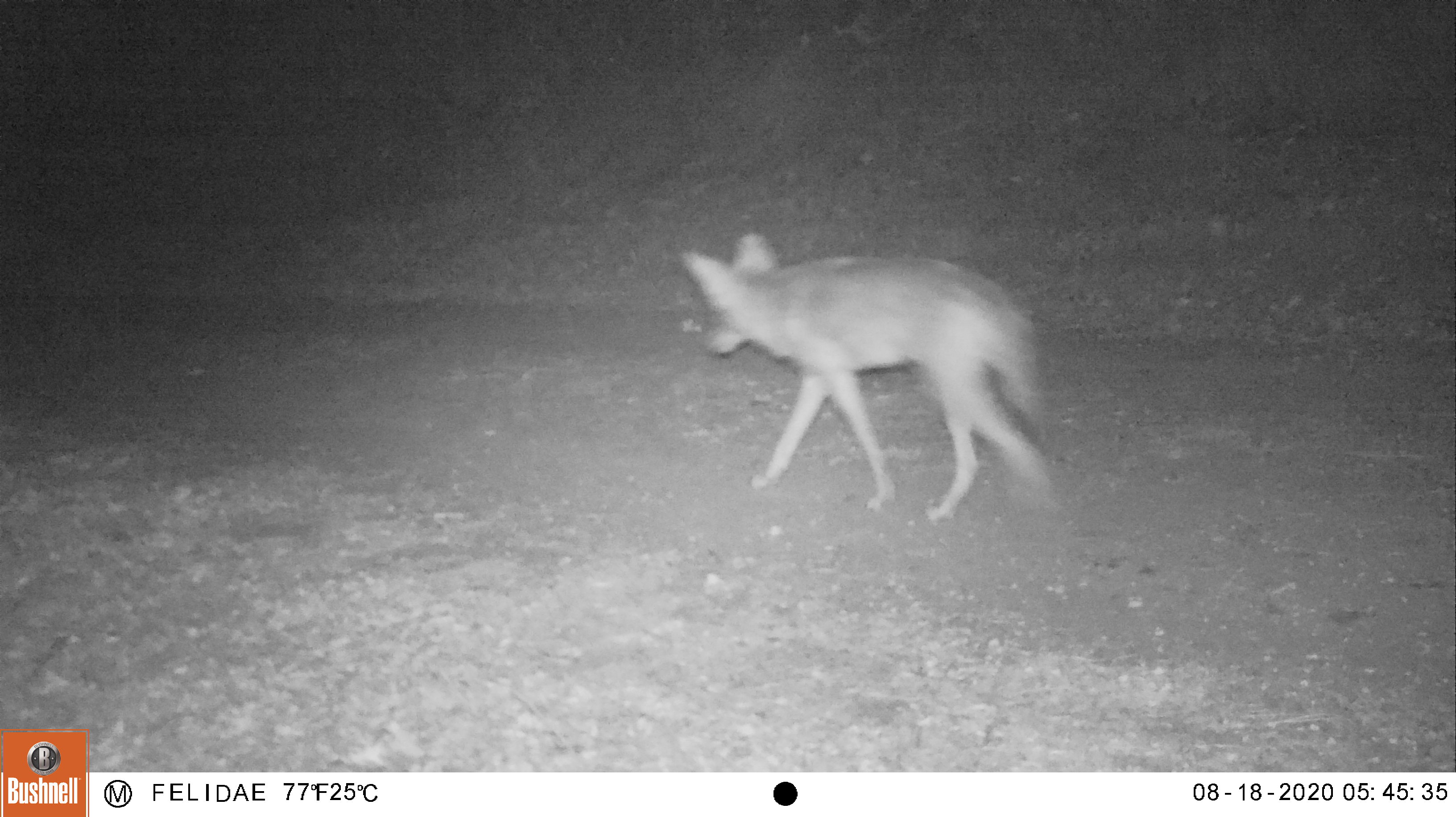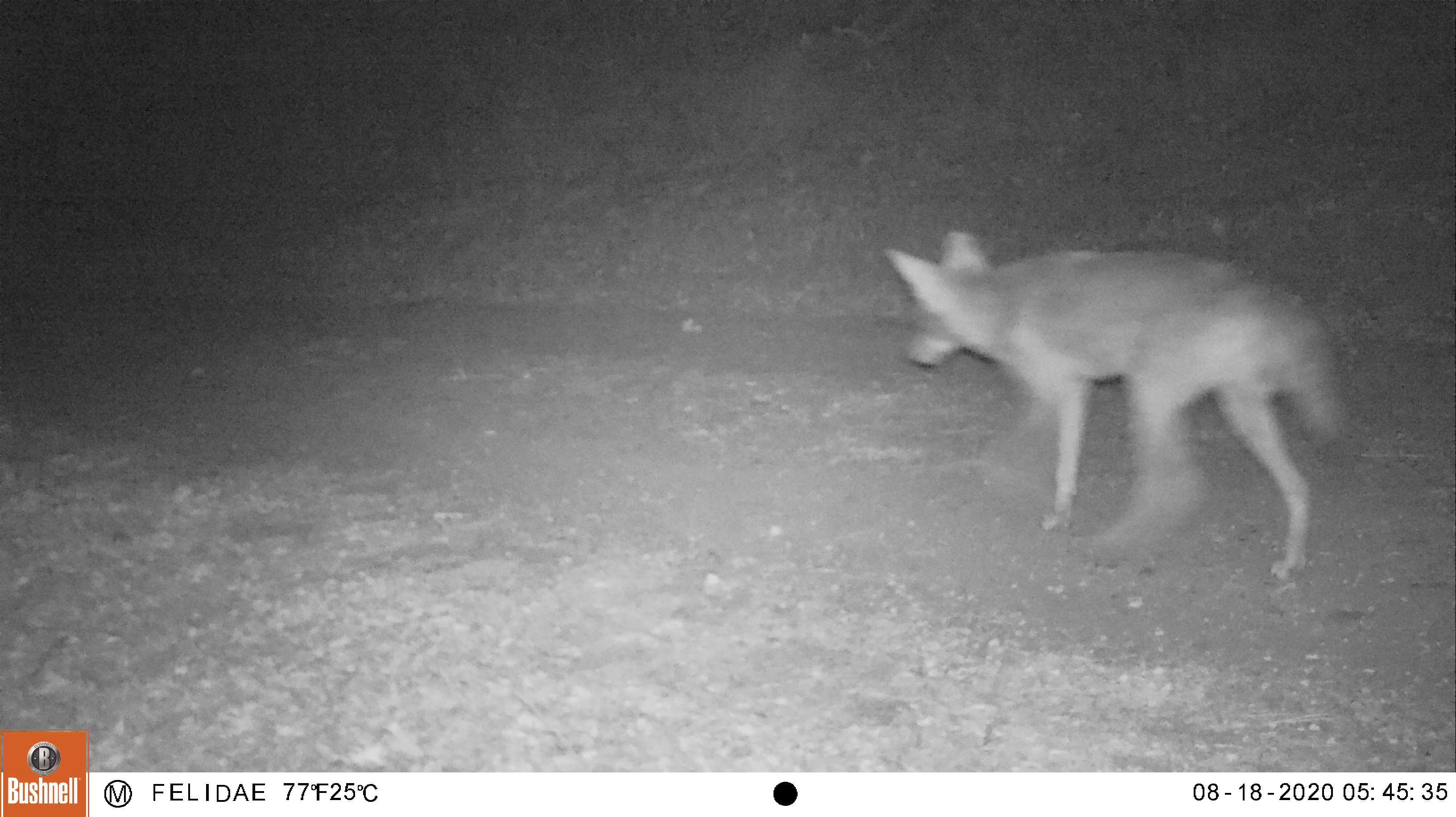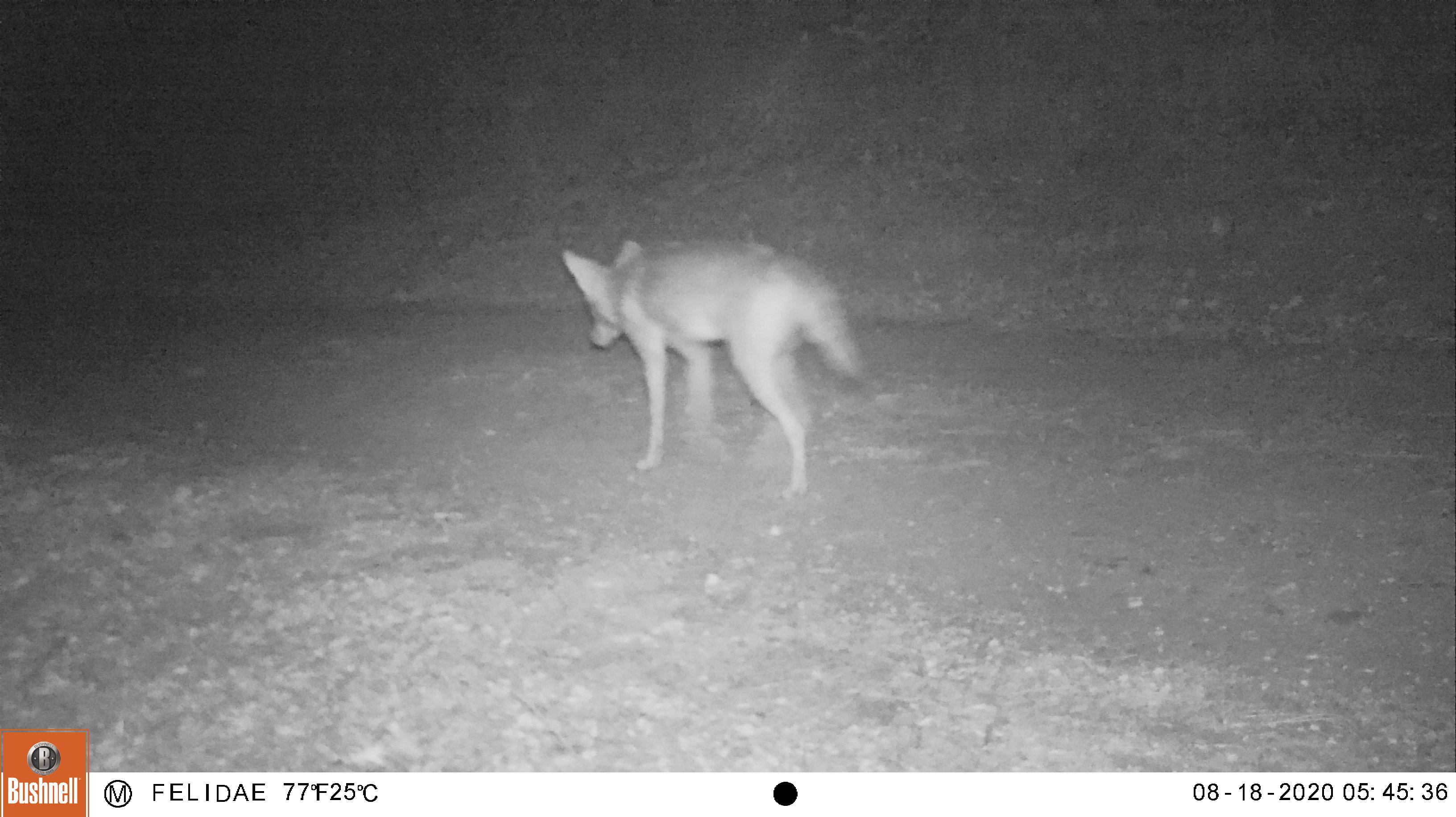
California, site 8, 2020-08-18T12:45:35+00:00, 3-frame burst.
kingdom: Animalia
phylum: Chordata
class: Mammalia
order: Carnivora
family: Canidae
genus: Canis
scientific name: Canis latrans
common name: coyote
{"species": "coyote (Canis latrans)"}